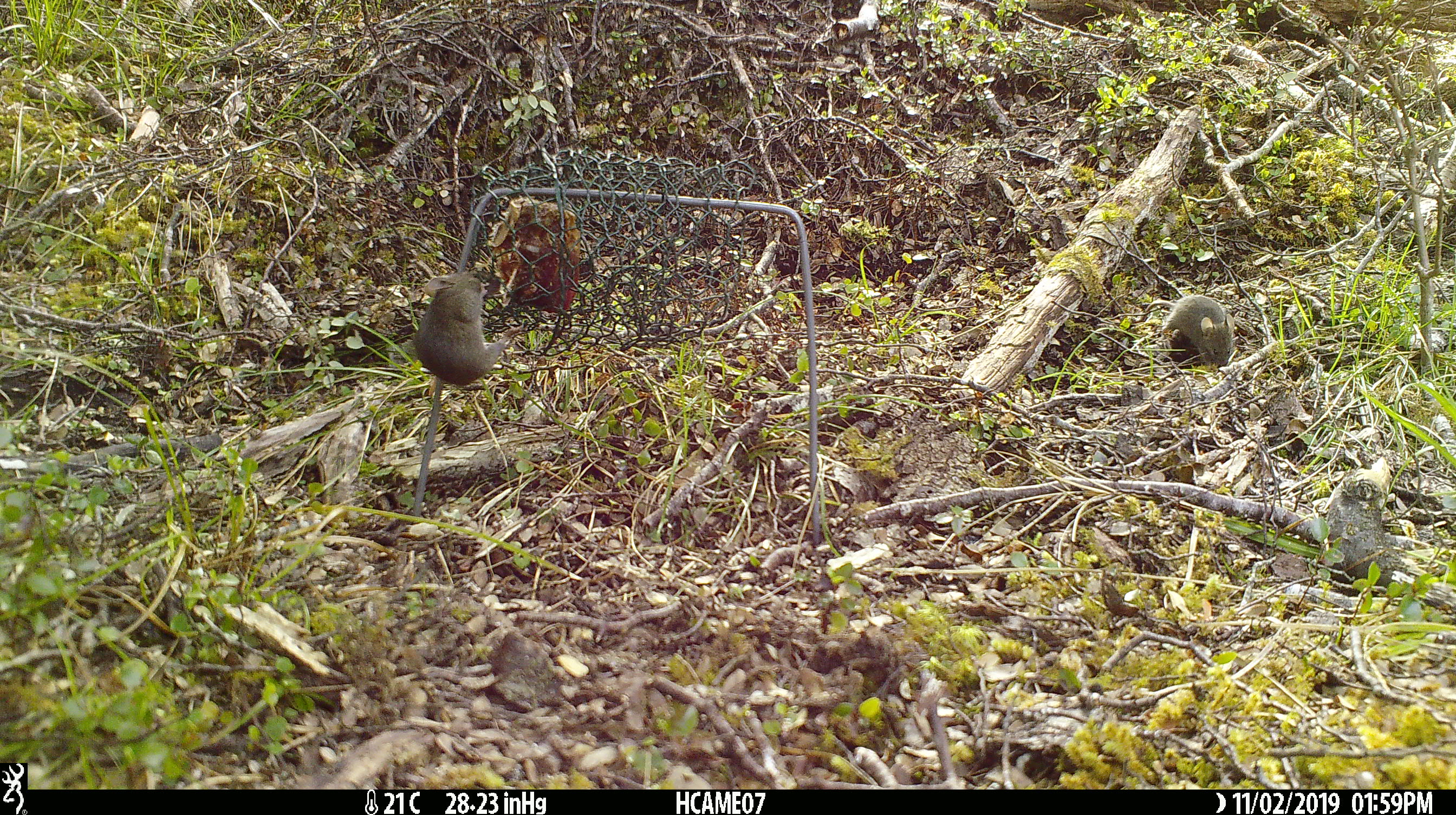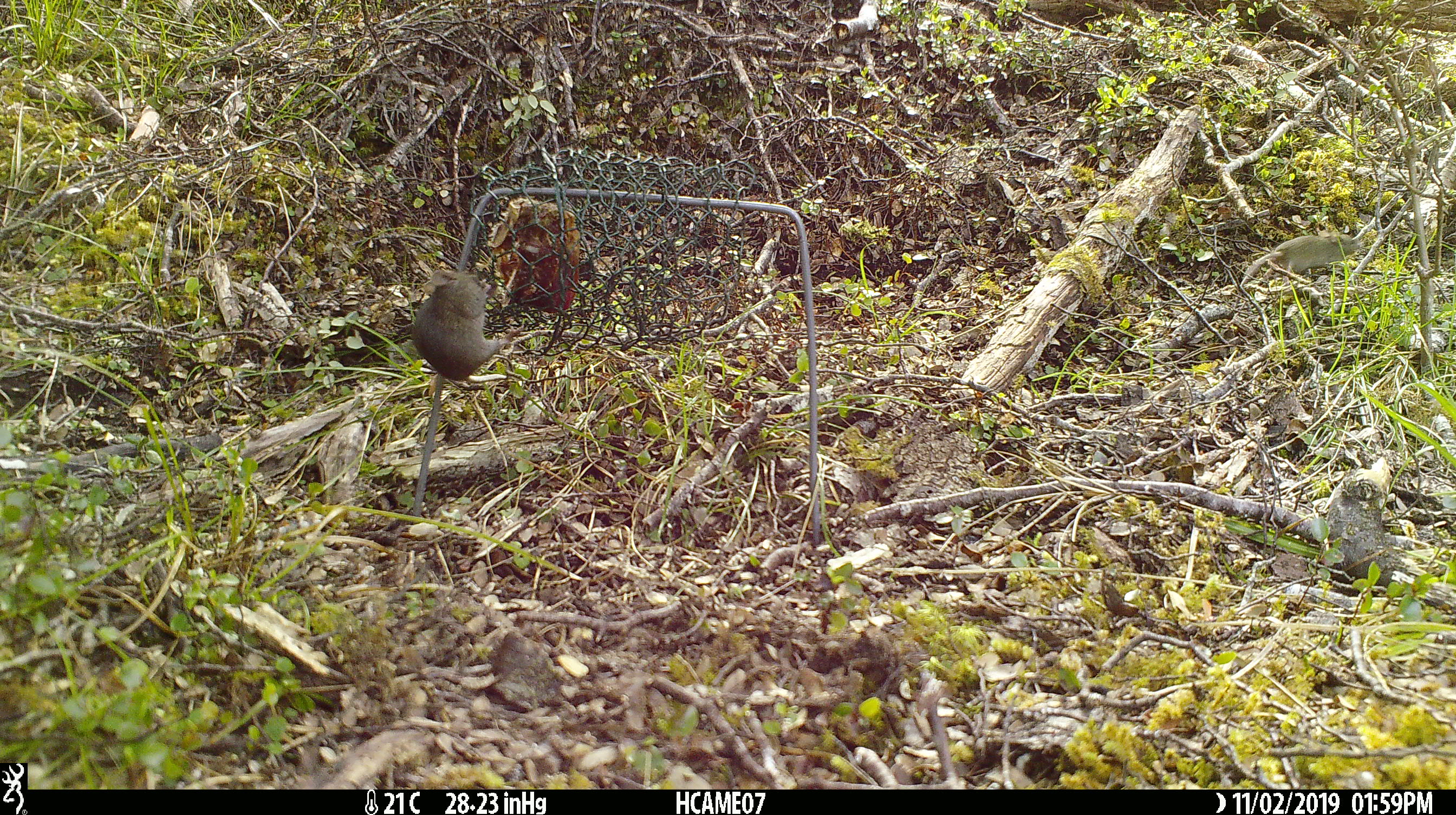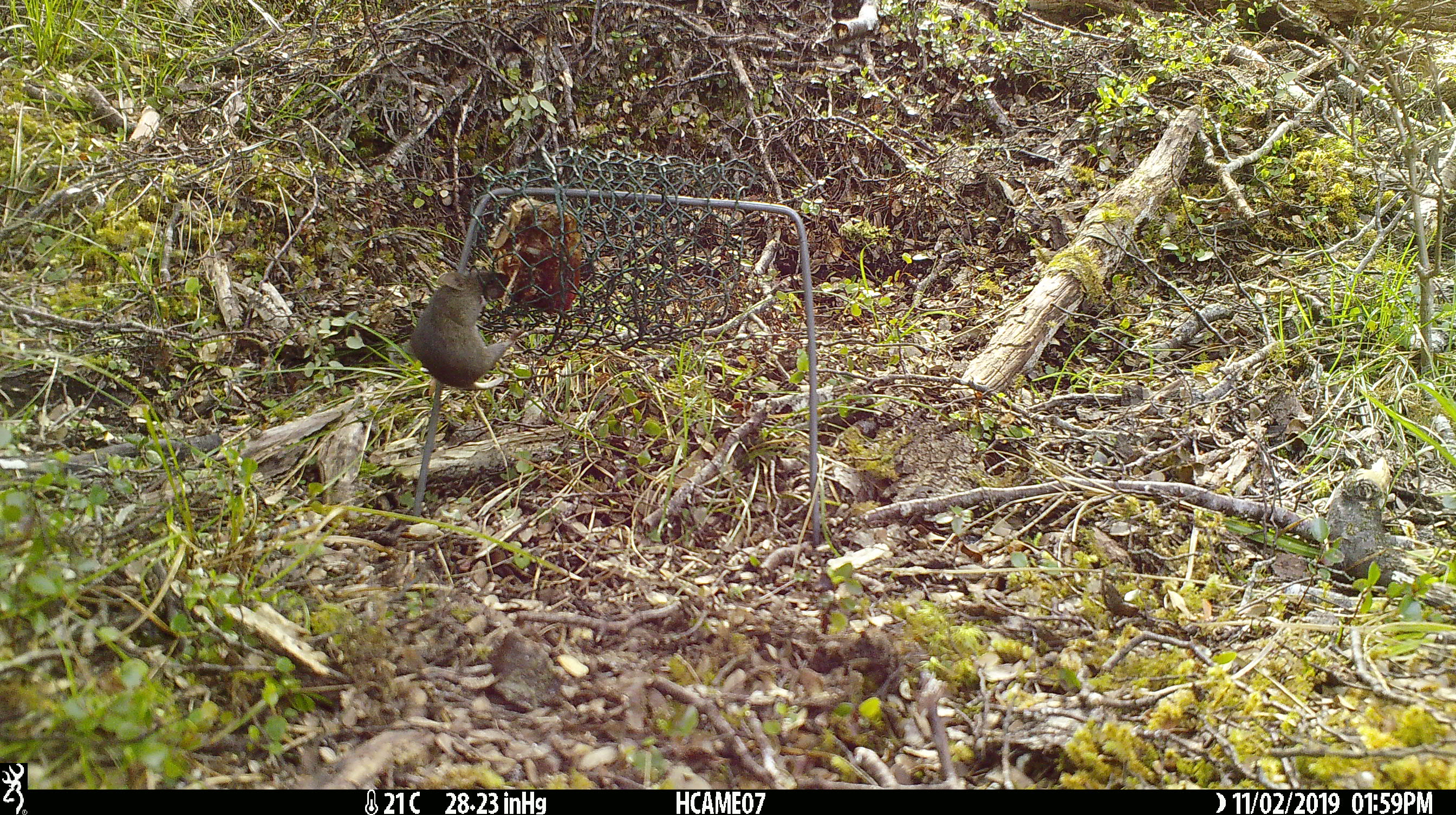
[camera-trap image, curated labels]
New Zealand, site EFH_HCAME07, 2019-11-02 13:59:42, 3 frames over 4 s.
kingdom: Animalia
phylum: Chordata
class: Mammalia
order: Rodentia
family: Muridae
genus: Mus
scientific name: Mus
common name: mouse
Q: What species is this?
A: Mouse (Mus).